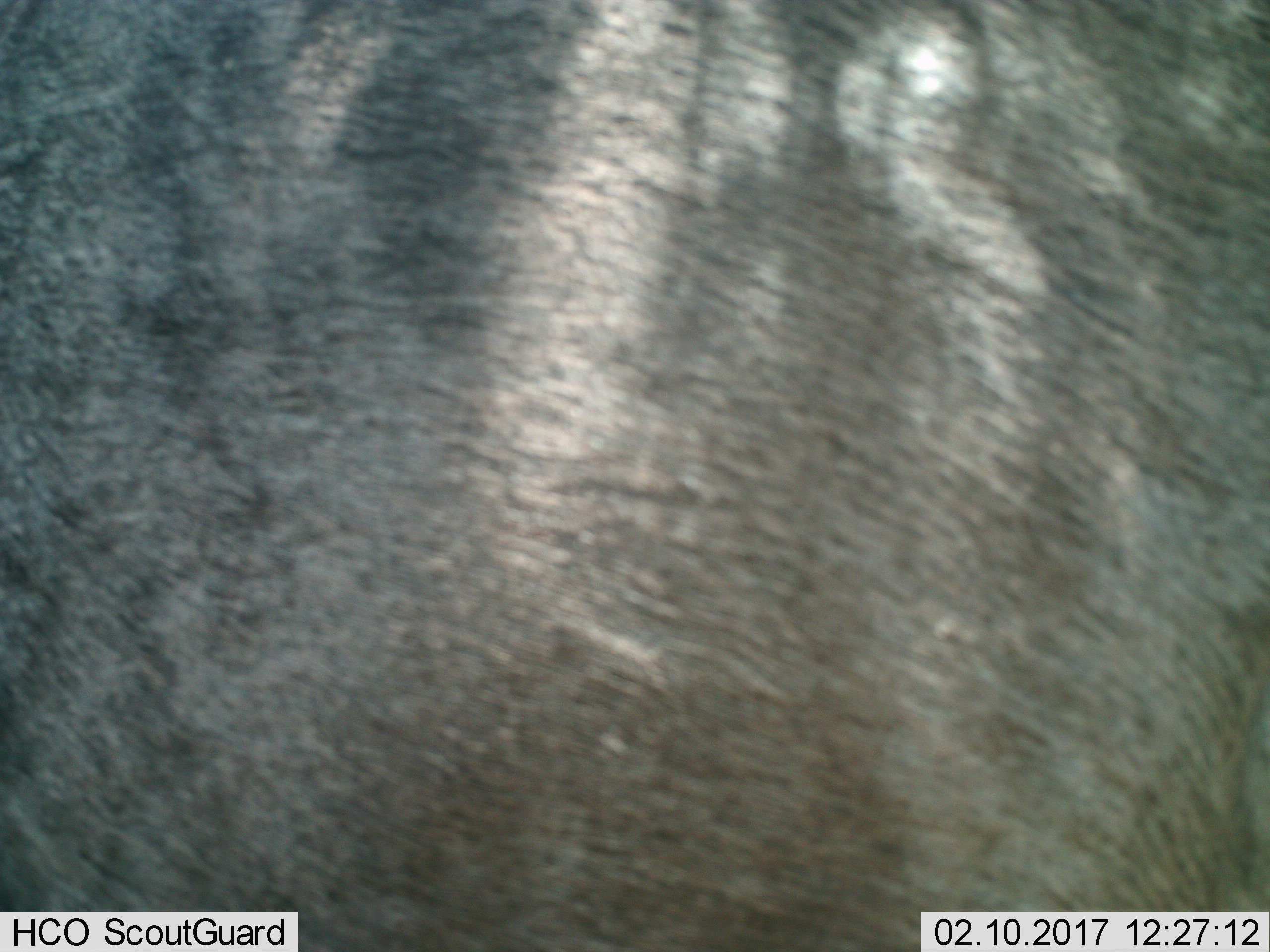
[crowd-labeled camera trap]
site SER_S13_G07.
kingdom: Animalia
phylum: Chordata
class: Mammalia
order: Artiodactyla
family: Bovidae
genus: Connochaetes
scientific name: Connochaetes taurinus taurinus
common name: blue wildebeest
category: wildebeestblue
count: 1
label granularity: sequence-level